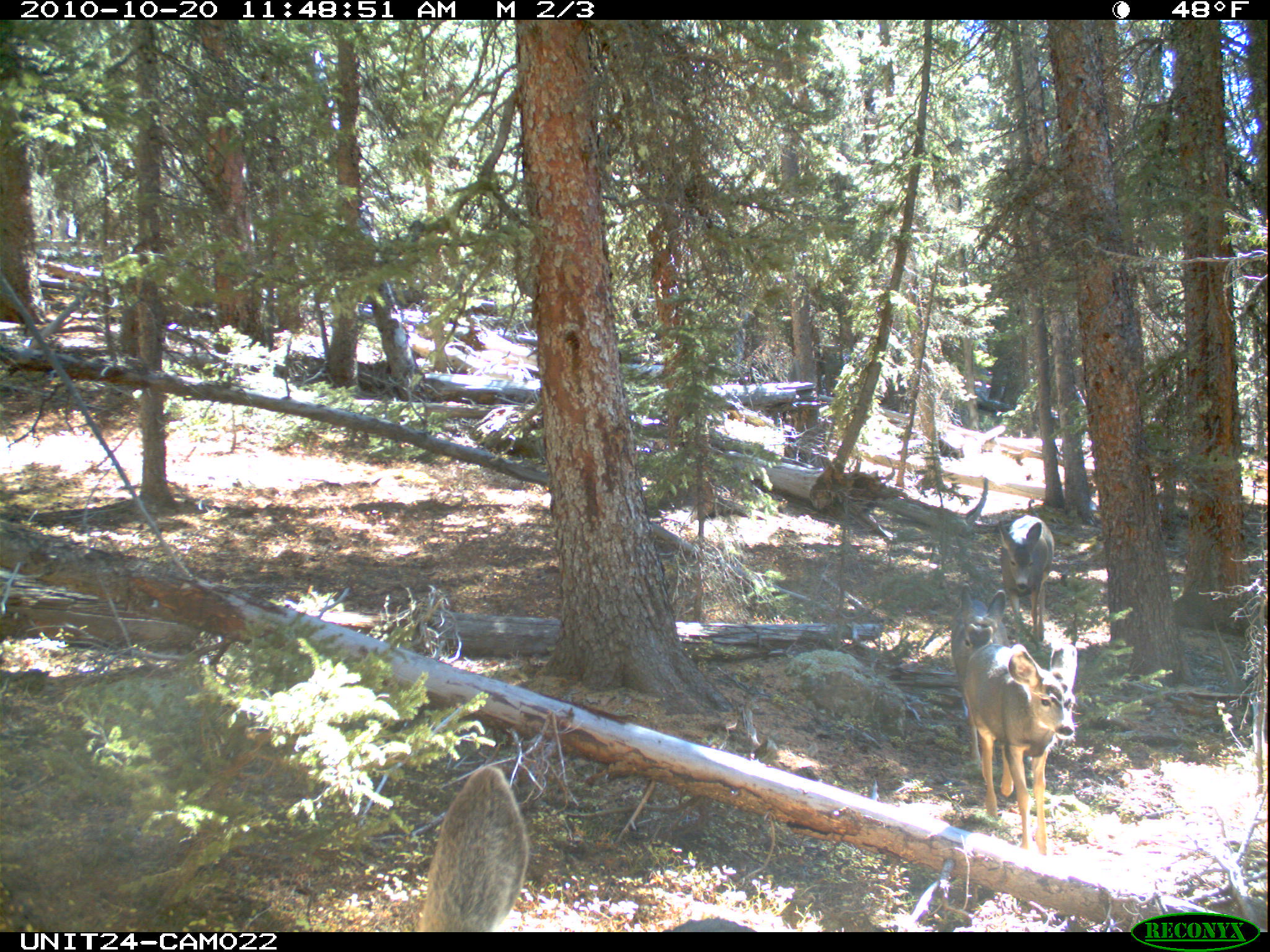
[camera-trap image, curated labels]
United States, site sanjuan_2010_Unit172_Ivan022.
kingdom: Animalia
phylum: Chordata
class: Mammalia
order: Artiodactyla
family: Cervidae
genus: Odocoileus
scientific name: Odocoileus hemionus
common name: mule deer